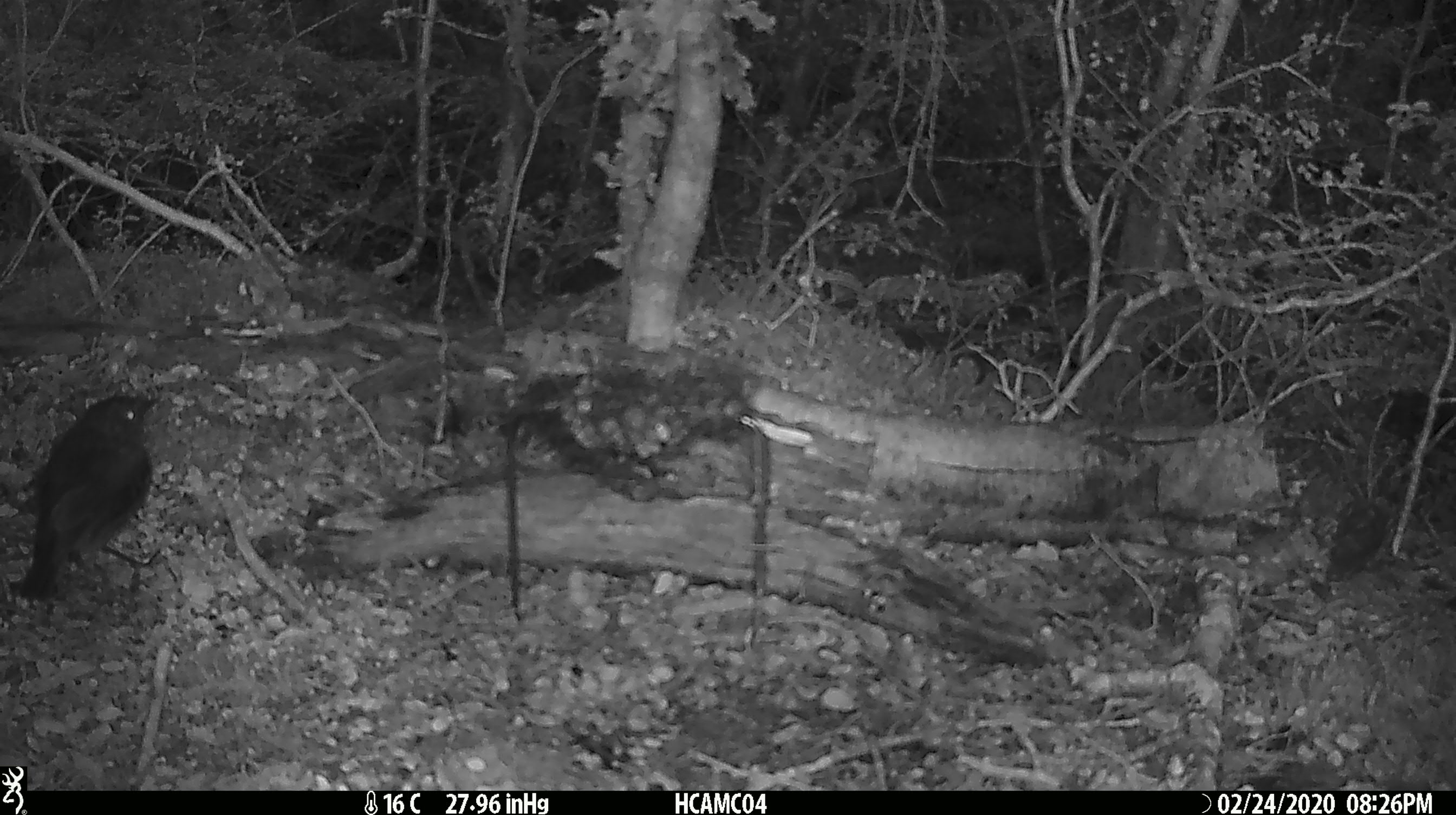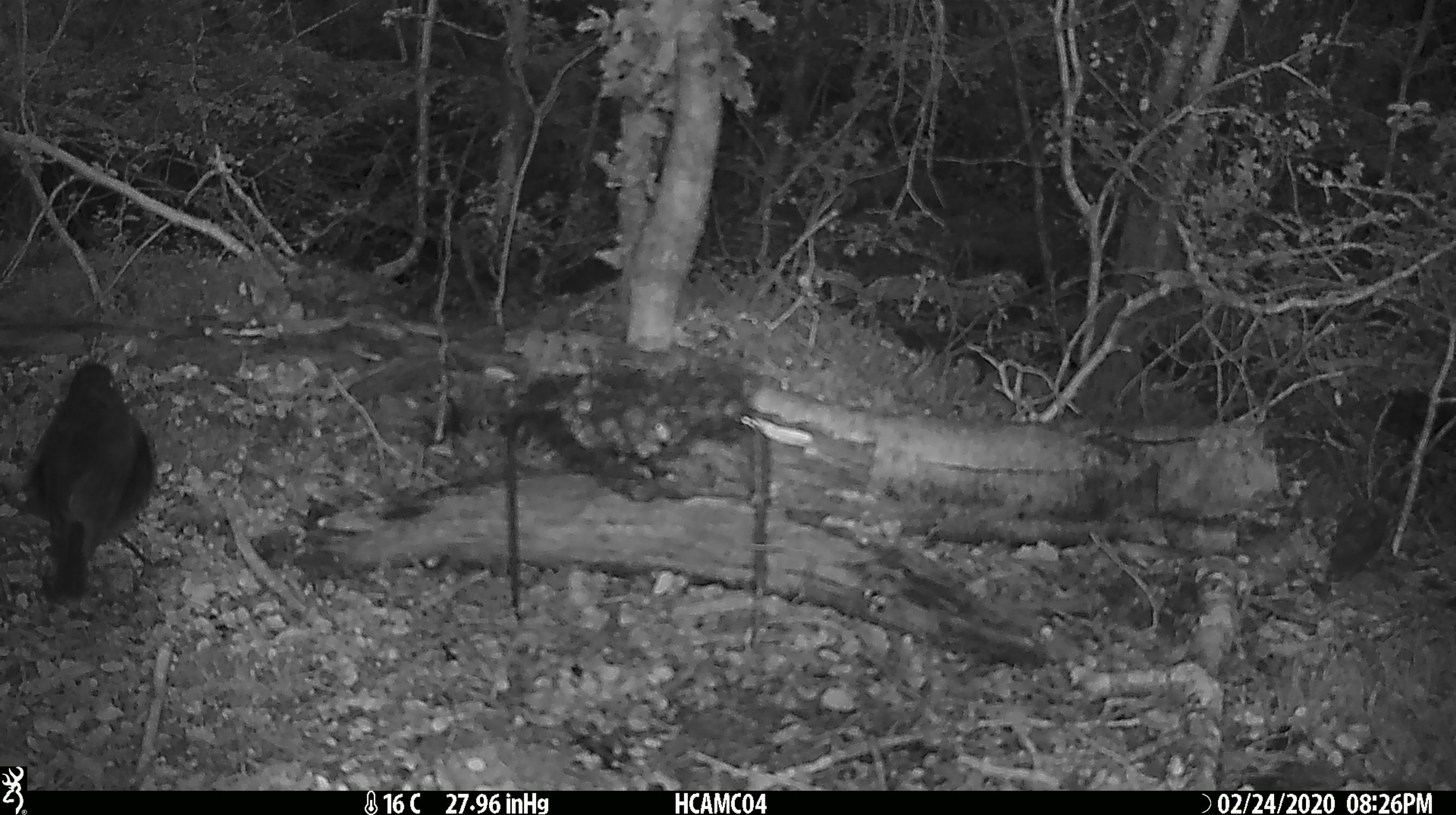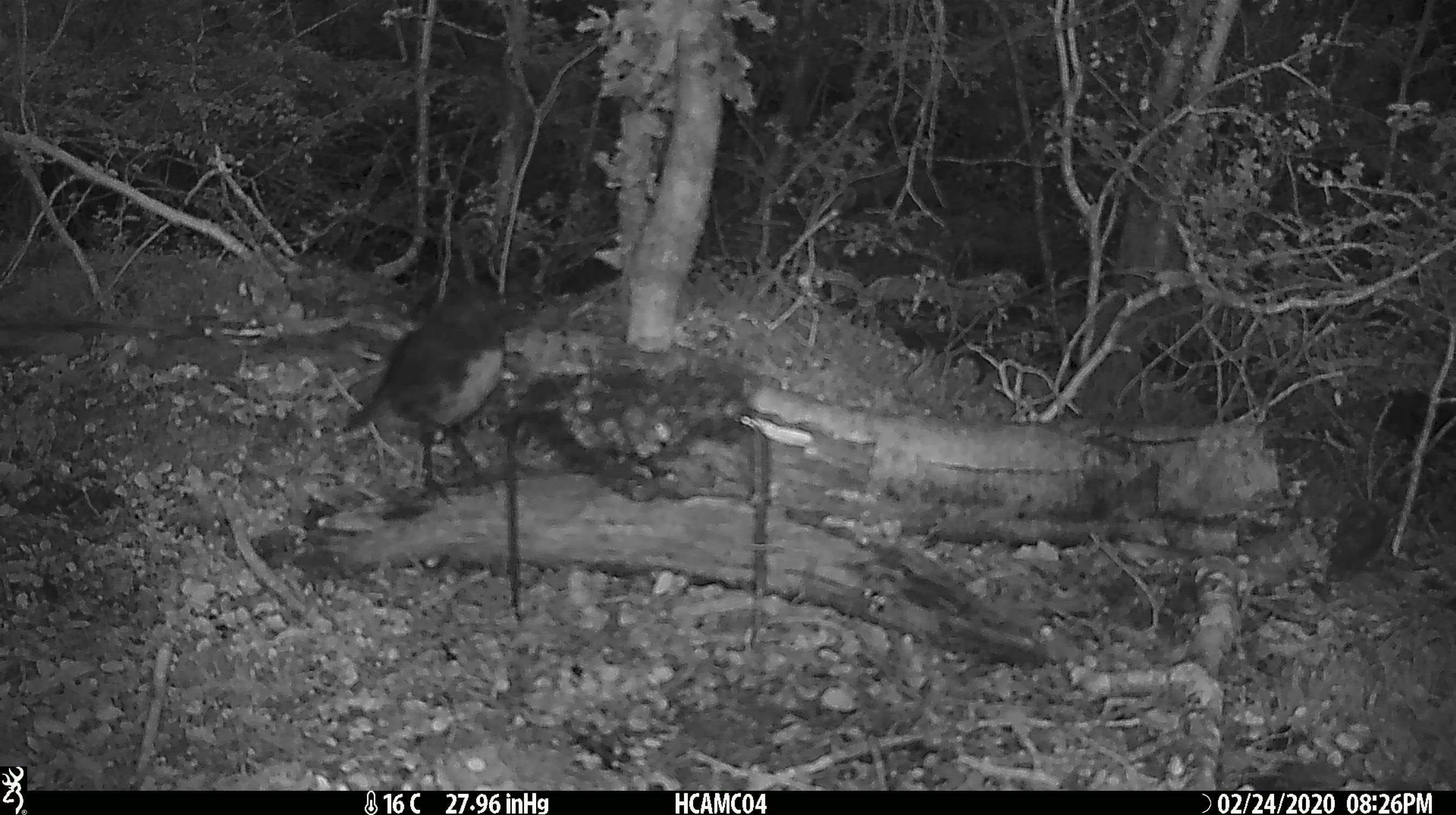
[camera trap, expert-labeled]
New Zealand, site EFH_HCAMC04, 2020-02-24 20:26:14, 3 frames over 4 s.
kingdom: Animalia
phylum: Chordata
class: Aves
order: Passeriformes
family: Petroicidae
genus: Petroica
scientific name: Petroica australis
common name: new zealand robin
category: robin